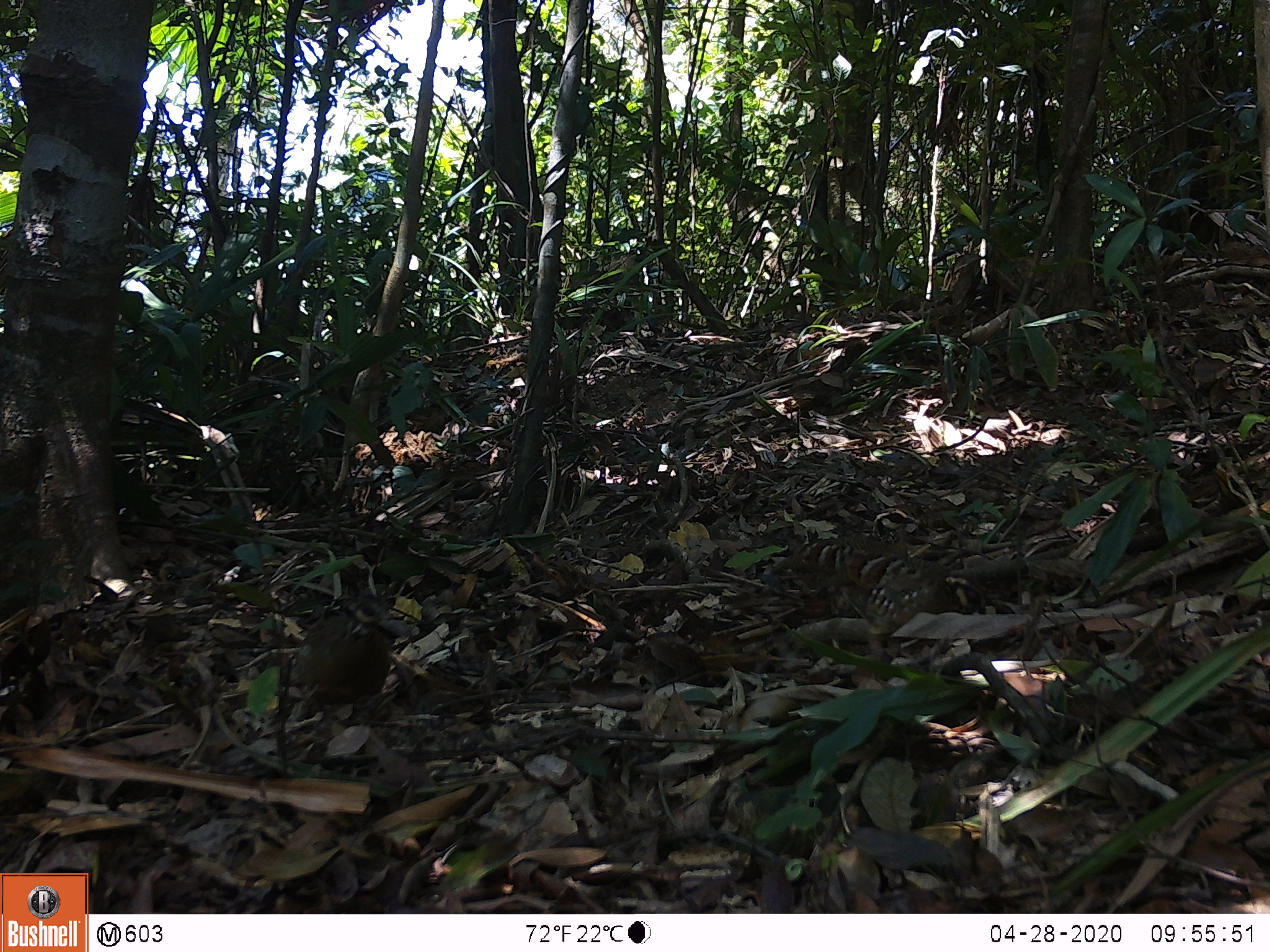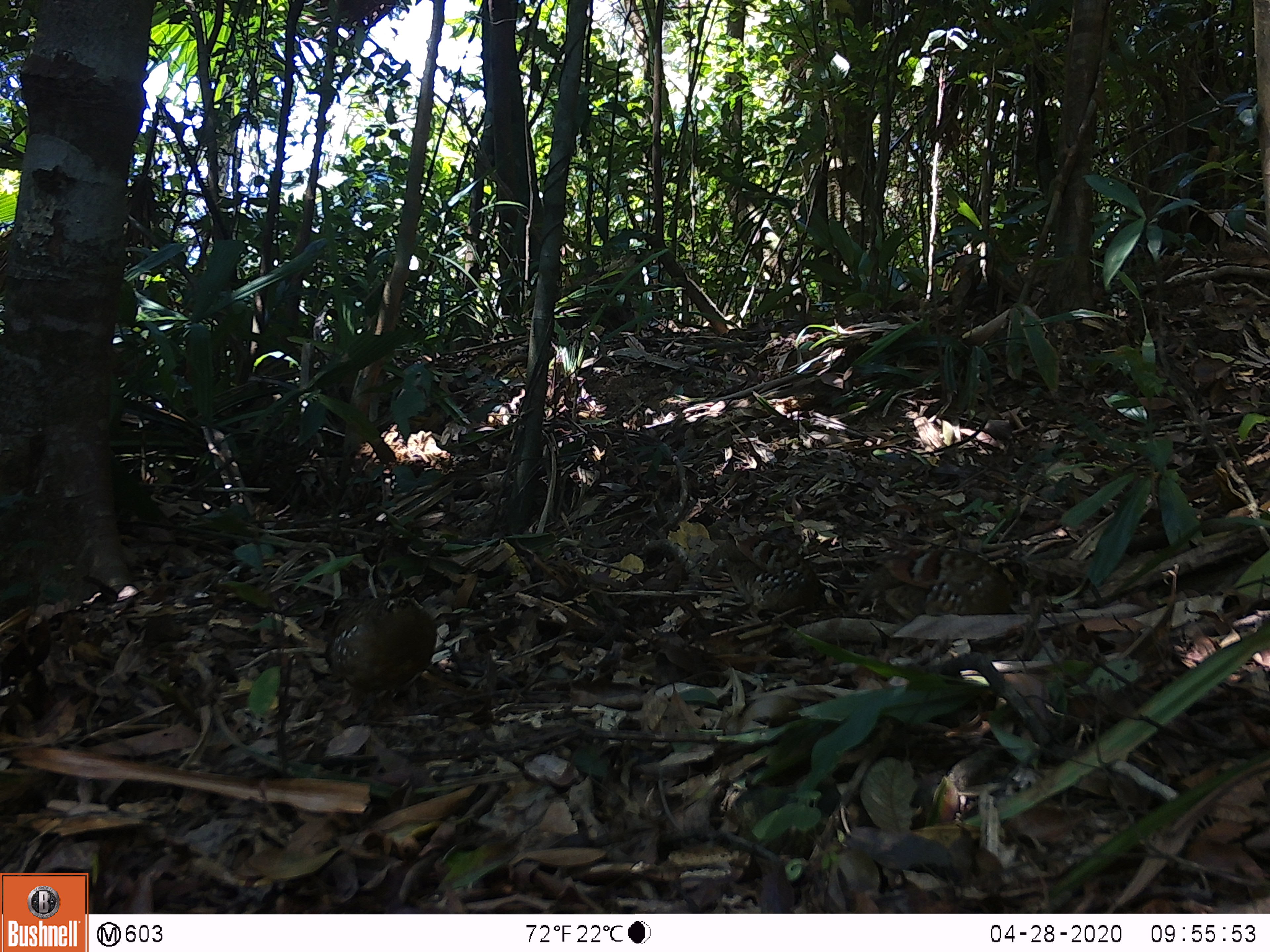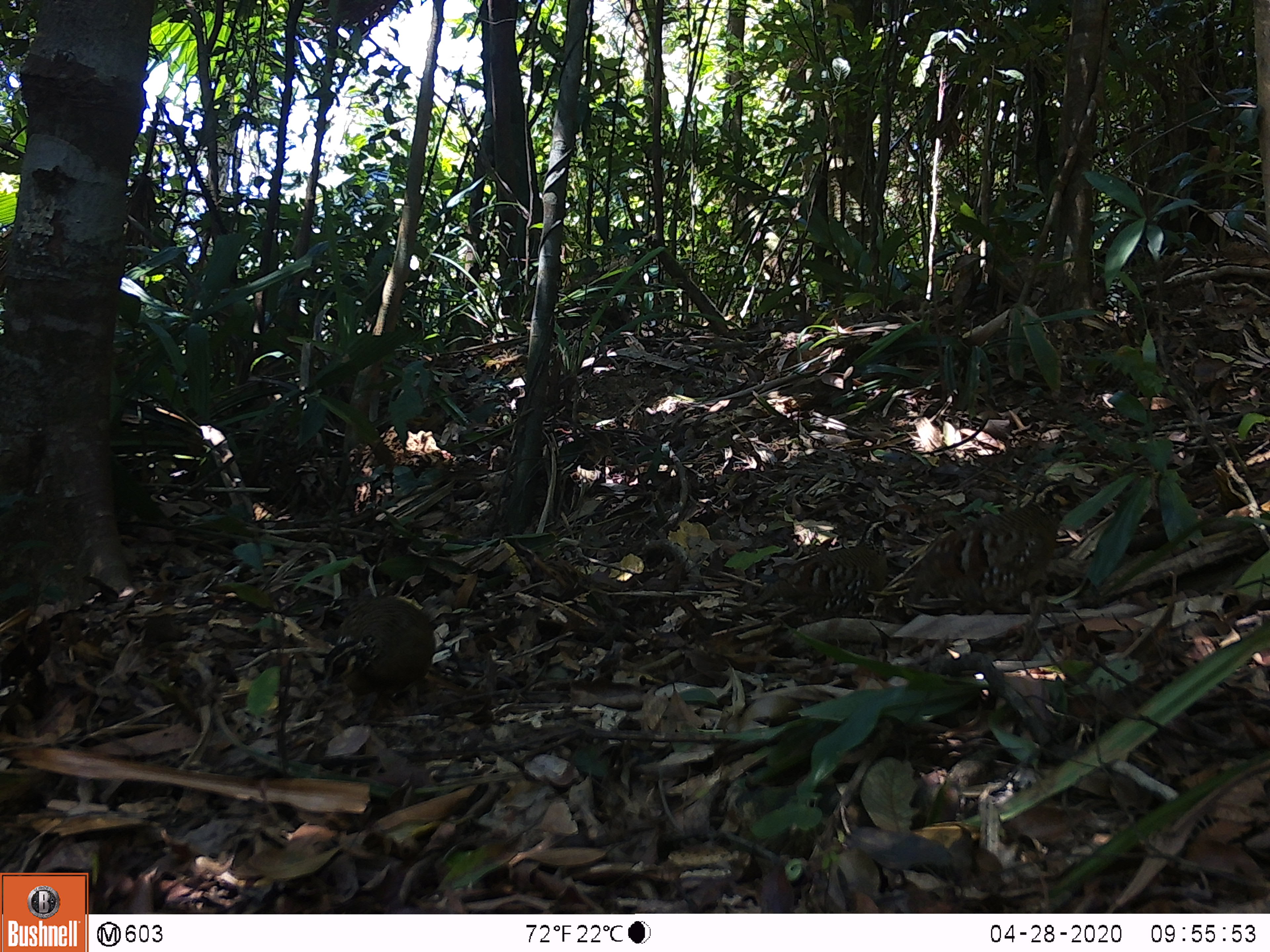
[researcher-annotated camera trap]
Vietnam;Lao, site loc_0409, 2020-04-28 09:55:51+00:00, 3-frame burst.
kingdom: Animalia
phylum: Chordata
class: Aves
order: Galliformes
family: Phasianidae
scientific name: Phasianidae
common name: partridge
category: unidentified partridge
Unidentified partridge (partridge) (Phasianidae). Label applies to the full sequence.